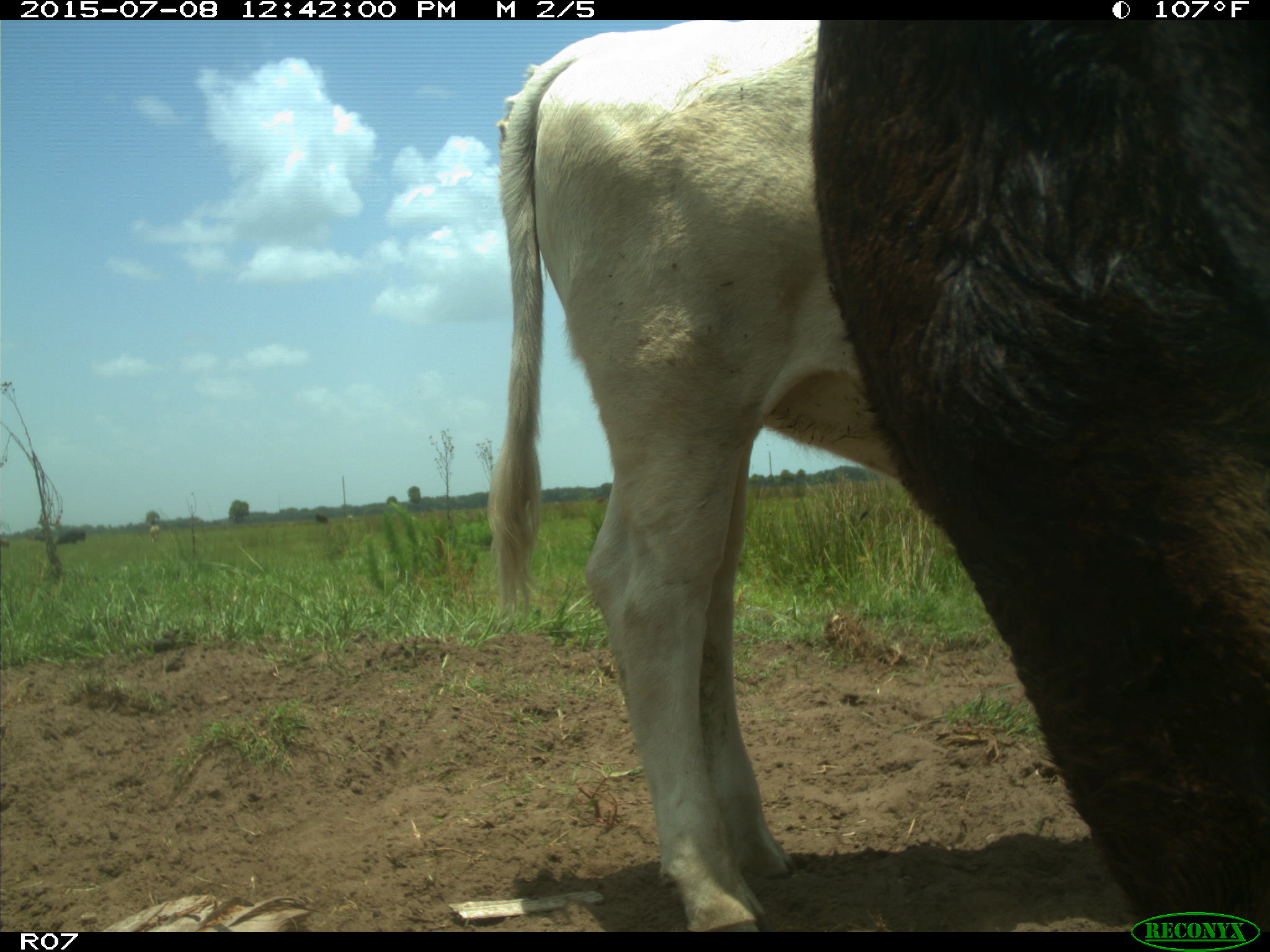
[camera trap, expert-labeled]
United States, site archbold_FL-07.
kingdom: Animalia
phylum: Chordata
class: Mammalia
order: Artiodactyla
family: Bovidae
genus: Bos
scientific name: Bos taurus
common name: domestic cow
Bos taurus (domestic cow).